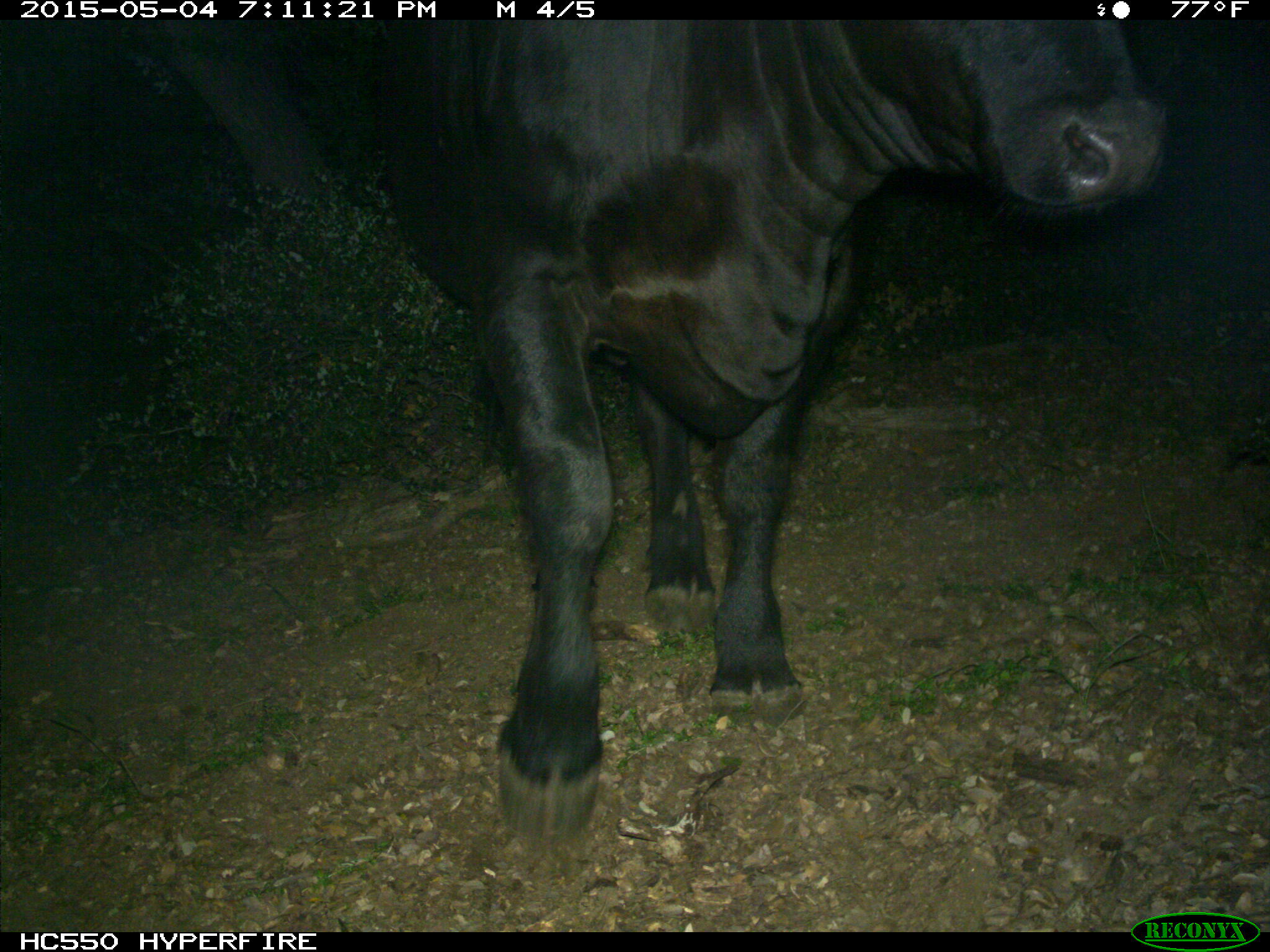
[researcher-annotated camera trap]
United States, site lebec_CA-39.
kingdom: Animalia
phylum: Chordata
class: Mammalia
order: Artiodactyla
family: Bovidae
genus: Bos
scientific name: Bos taurus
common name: domestic cow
Bos taurus (domestic cow).